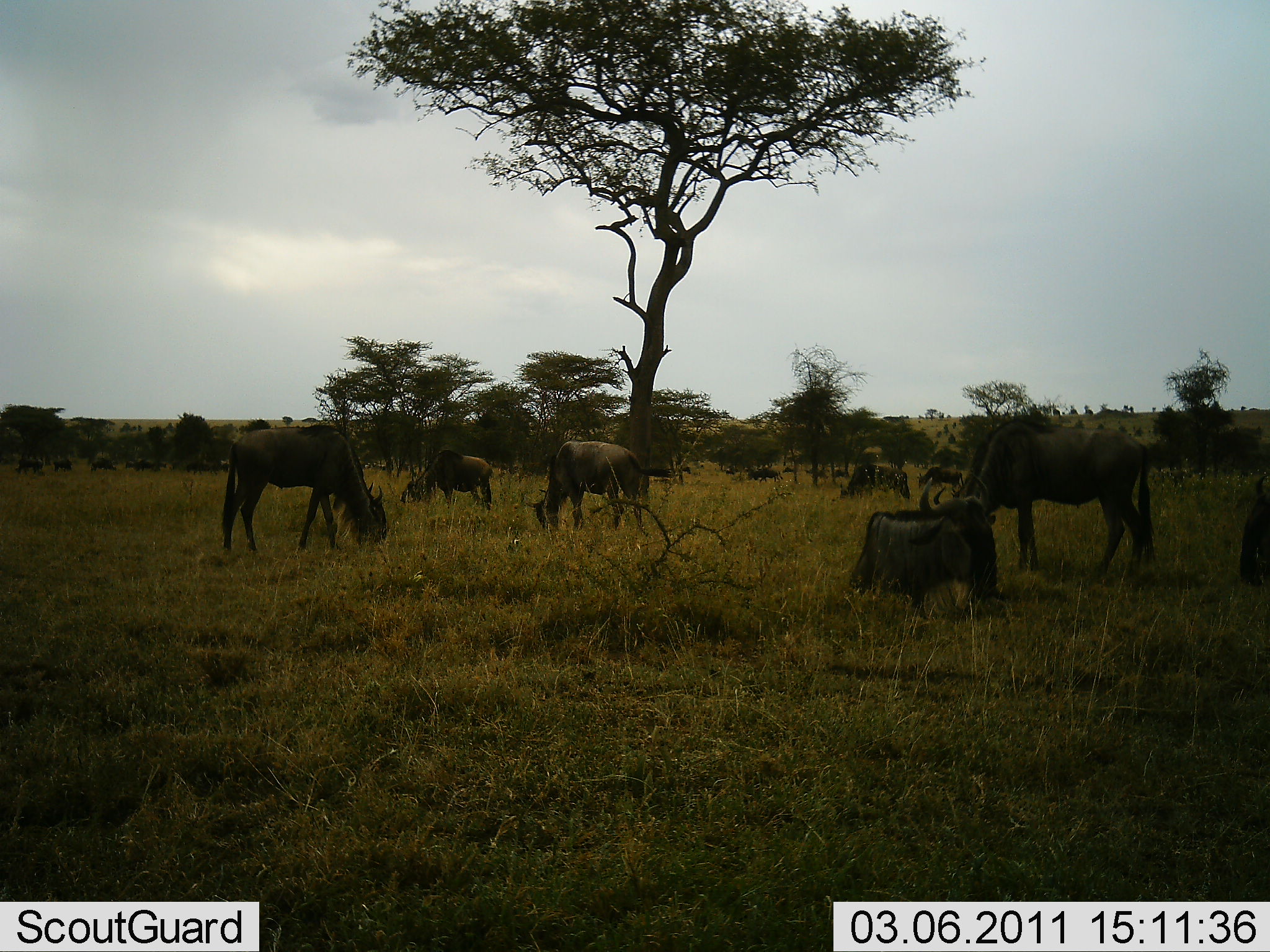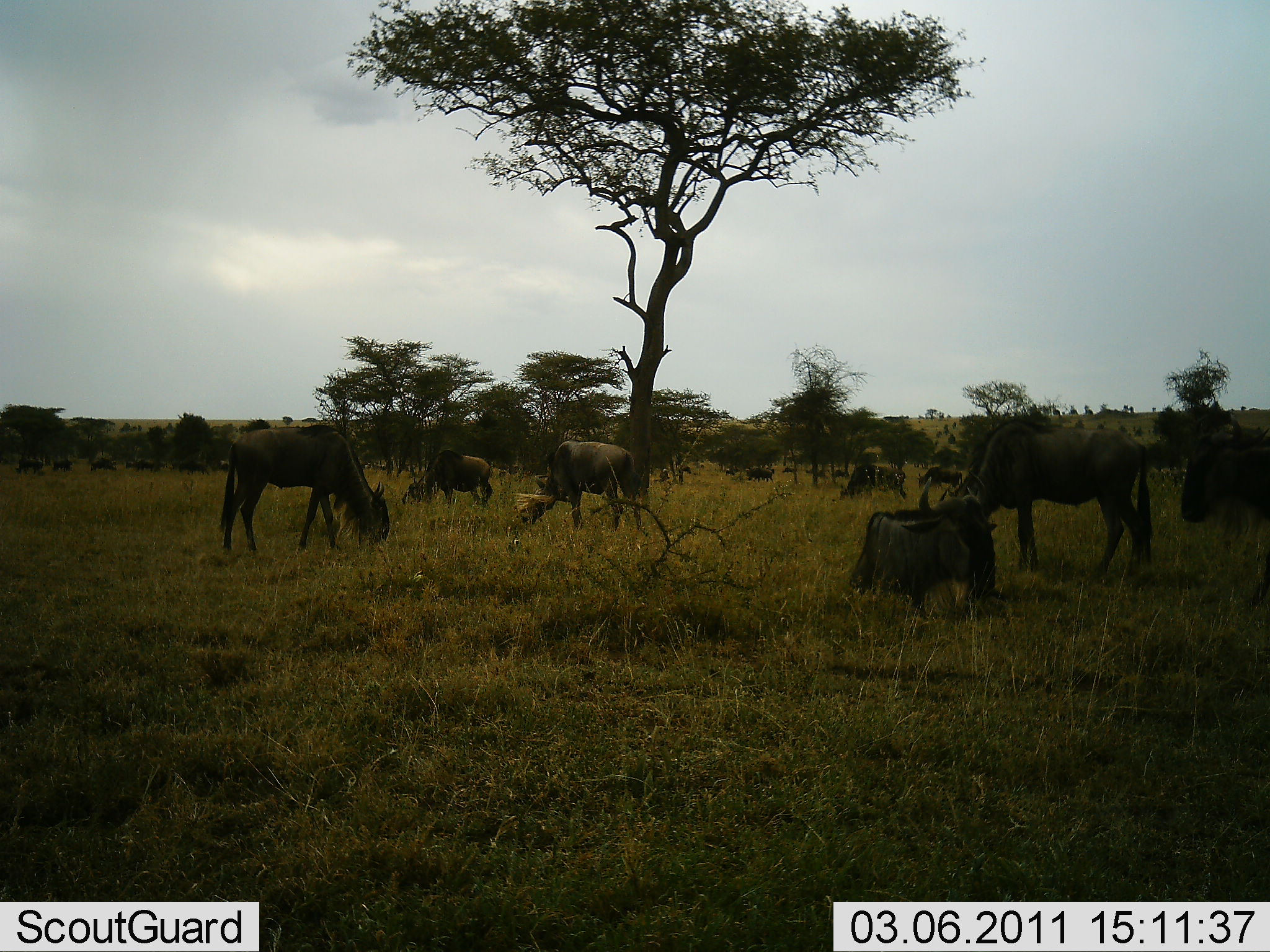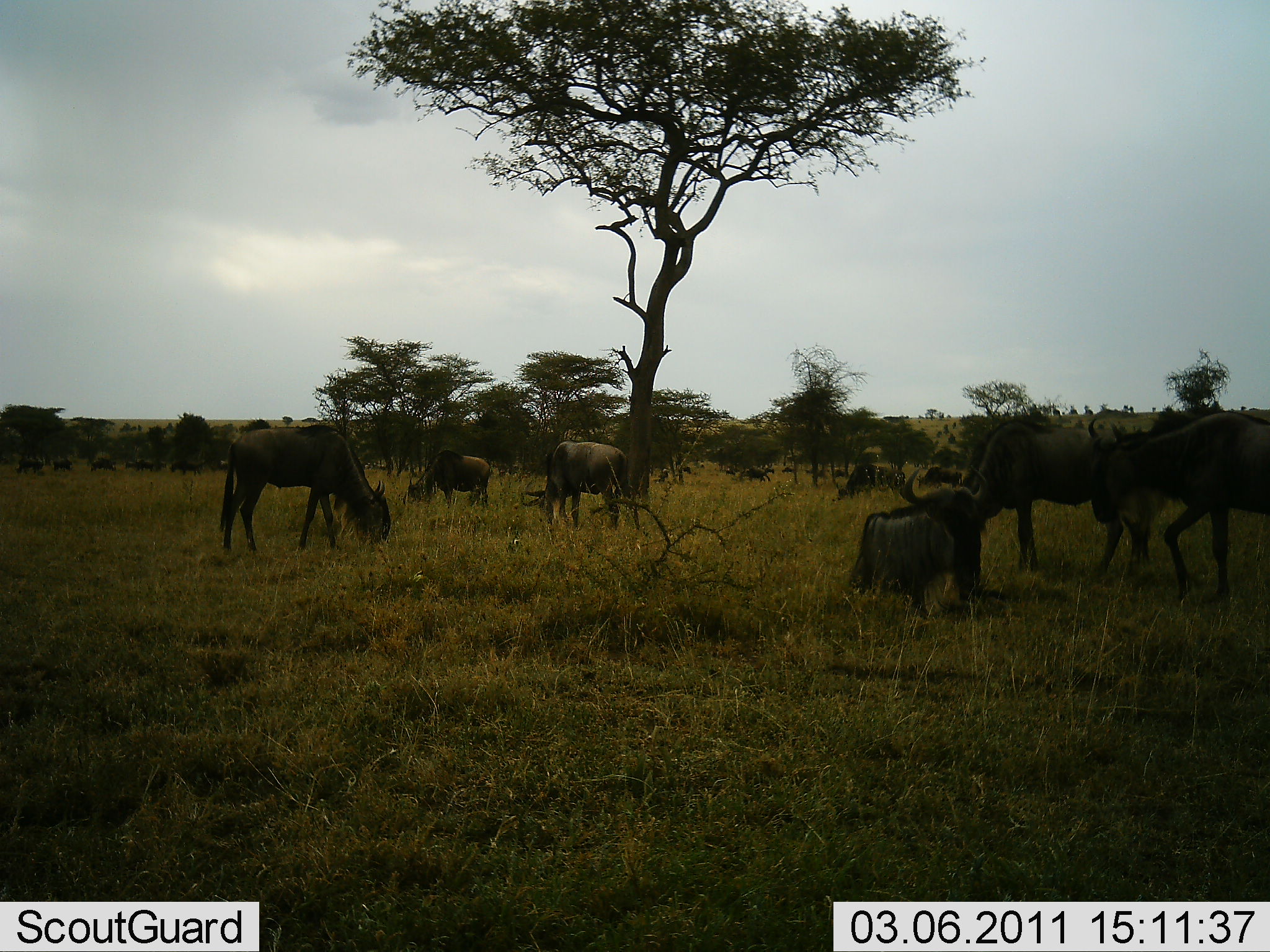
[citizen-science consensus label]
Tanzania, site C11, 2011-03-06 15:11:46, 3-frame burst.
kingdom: Animalia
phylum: Chordata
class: Mammalia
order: Artiodactyla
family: Bovidae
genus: Connochaetes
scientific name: Connochaetes taurinus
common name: blue wildebeest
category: wildebeest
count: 11-50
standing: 73%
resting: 67%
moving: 27%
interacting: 13%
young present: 0%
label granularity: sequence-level